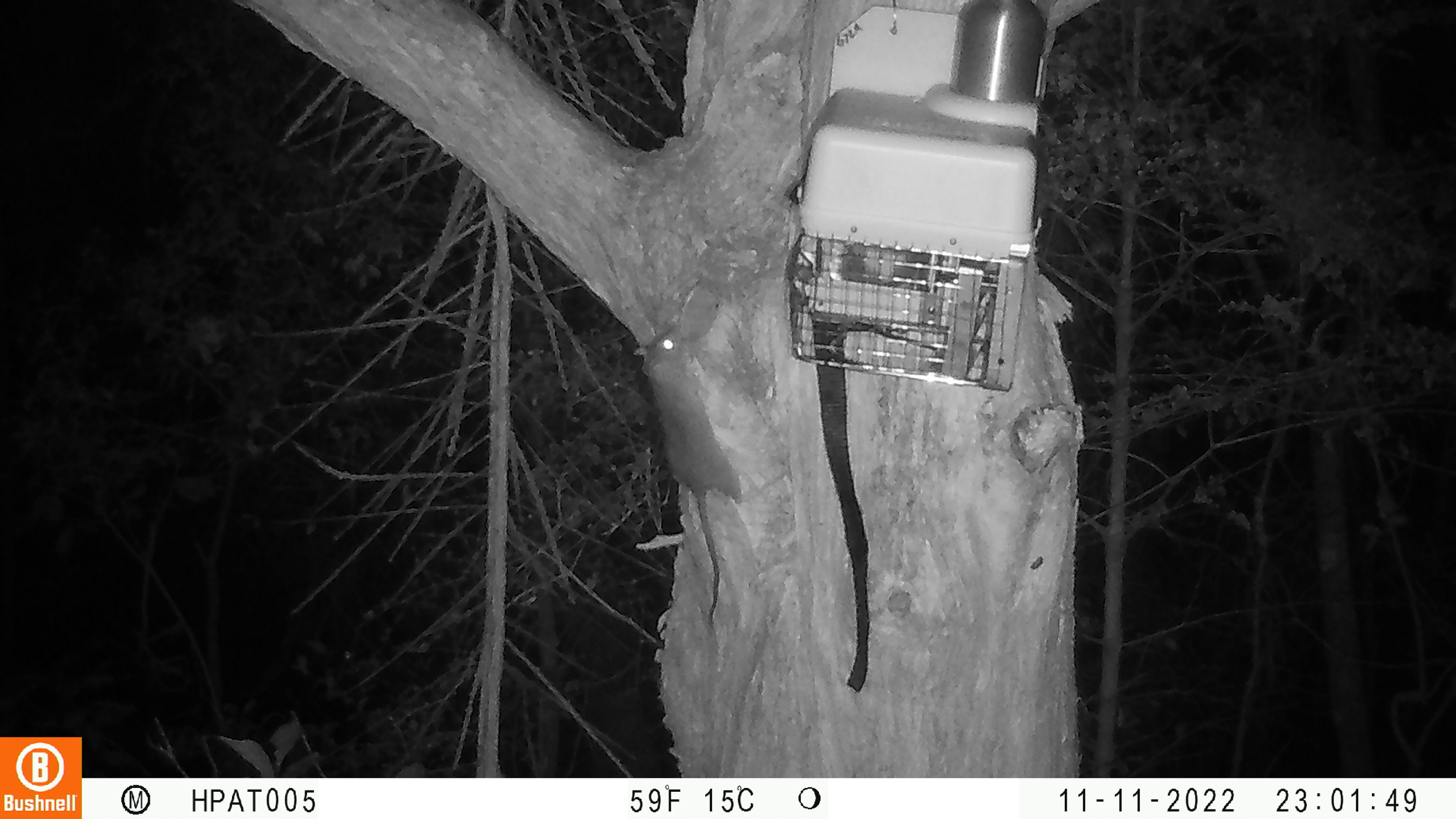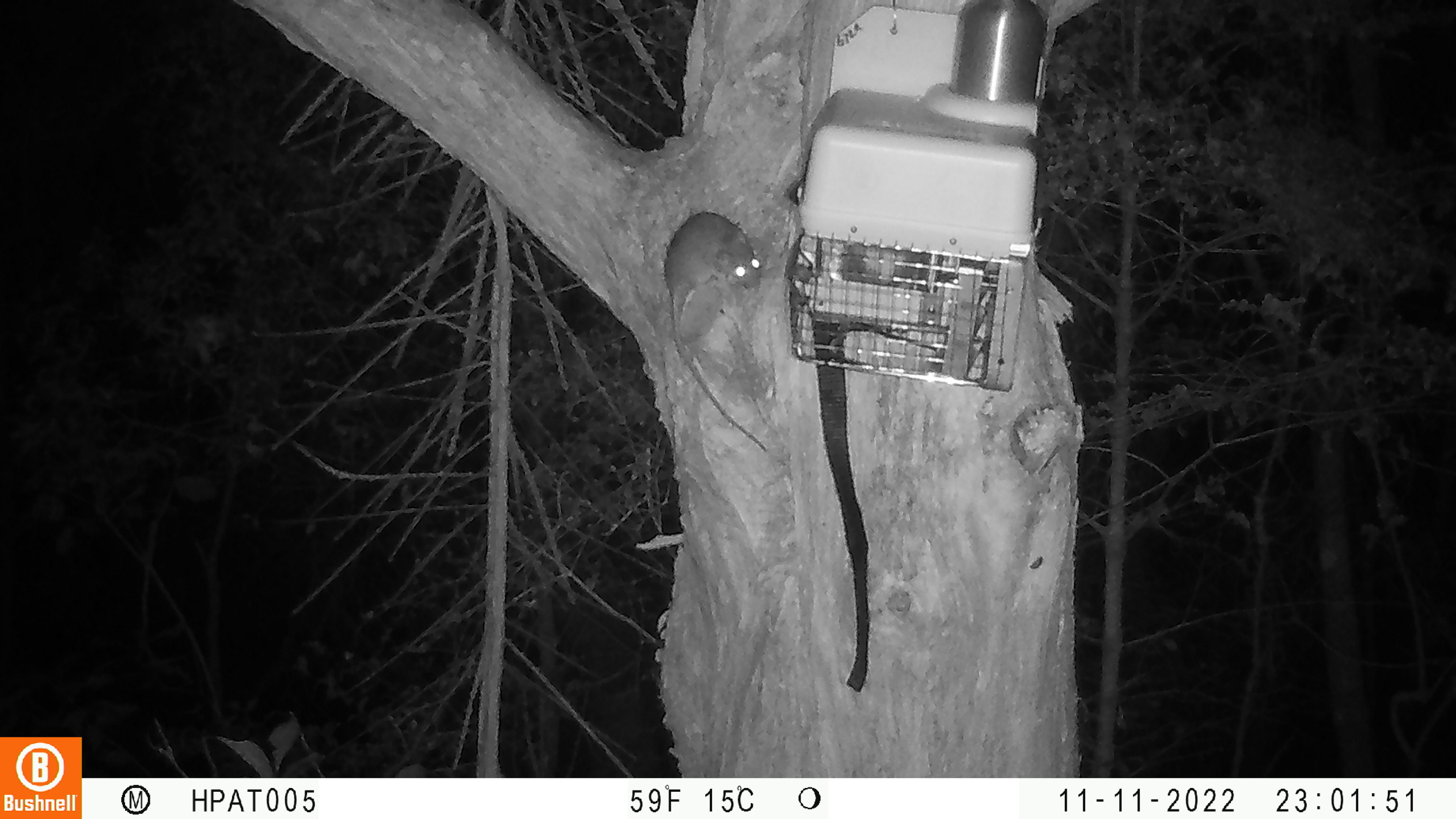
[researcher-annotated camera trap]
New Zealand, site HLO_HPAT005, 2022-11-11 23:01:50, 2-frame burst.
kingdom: Animalia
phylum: Chordata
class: Mammalia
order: Rodentia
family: Muridae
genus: Rattus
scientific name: Rattus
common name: rat